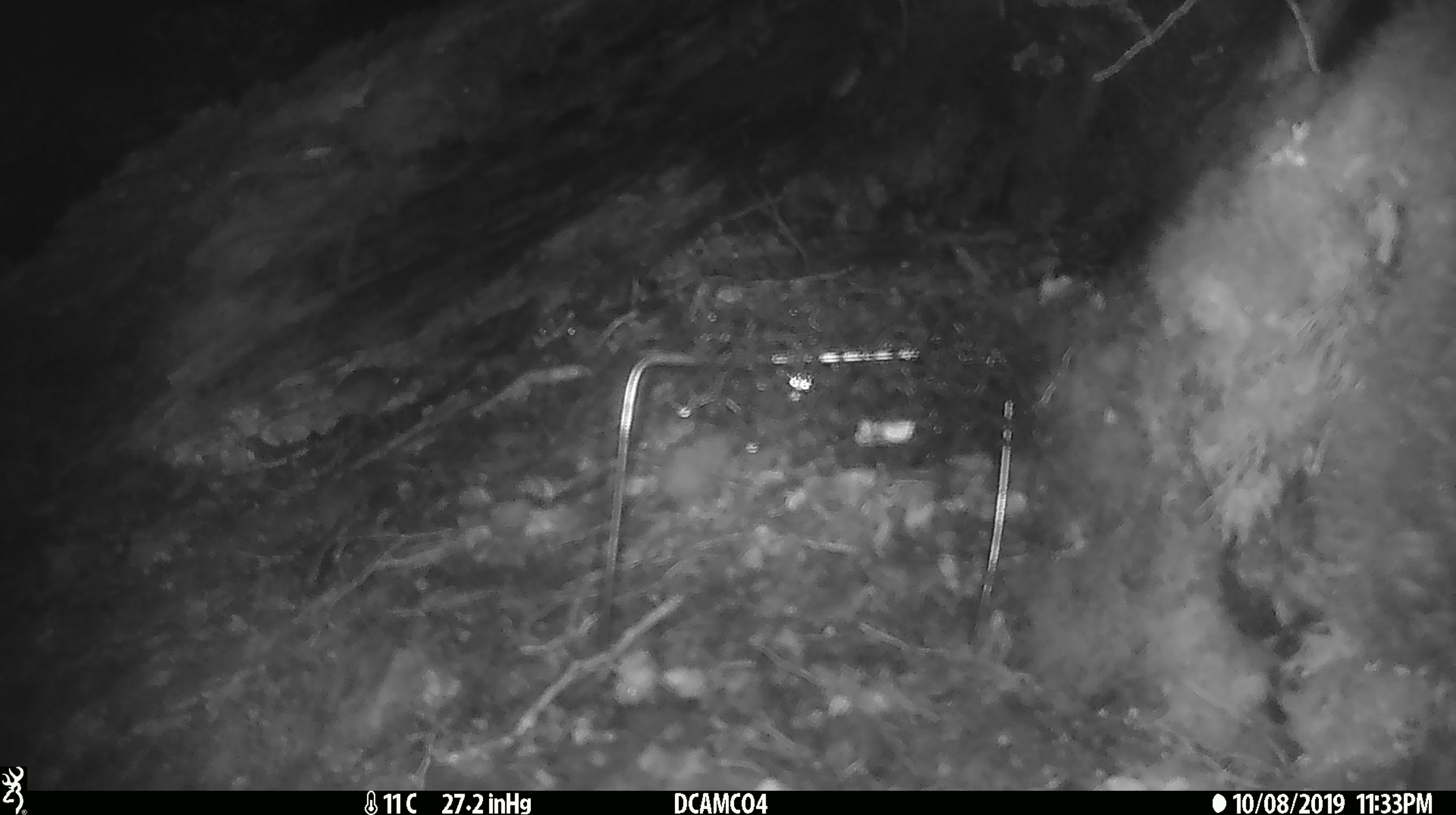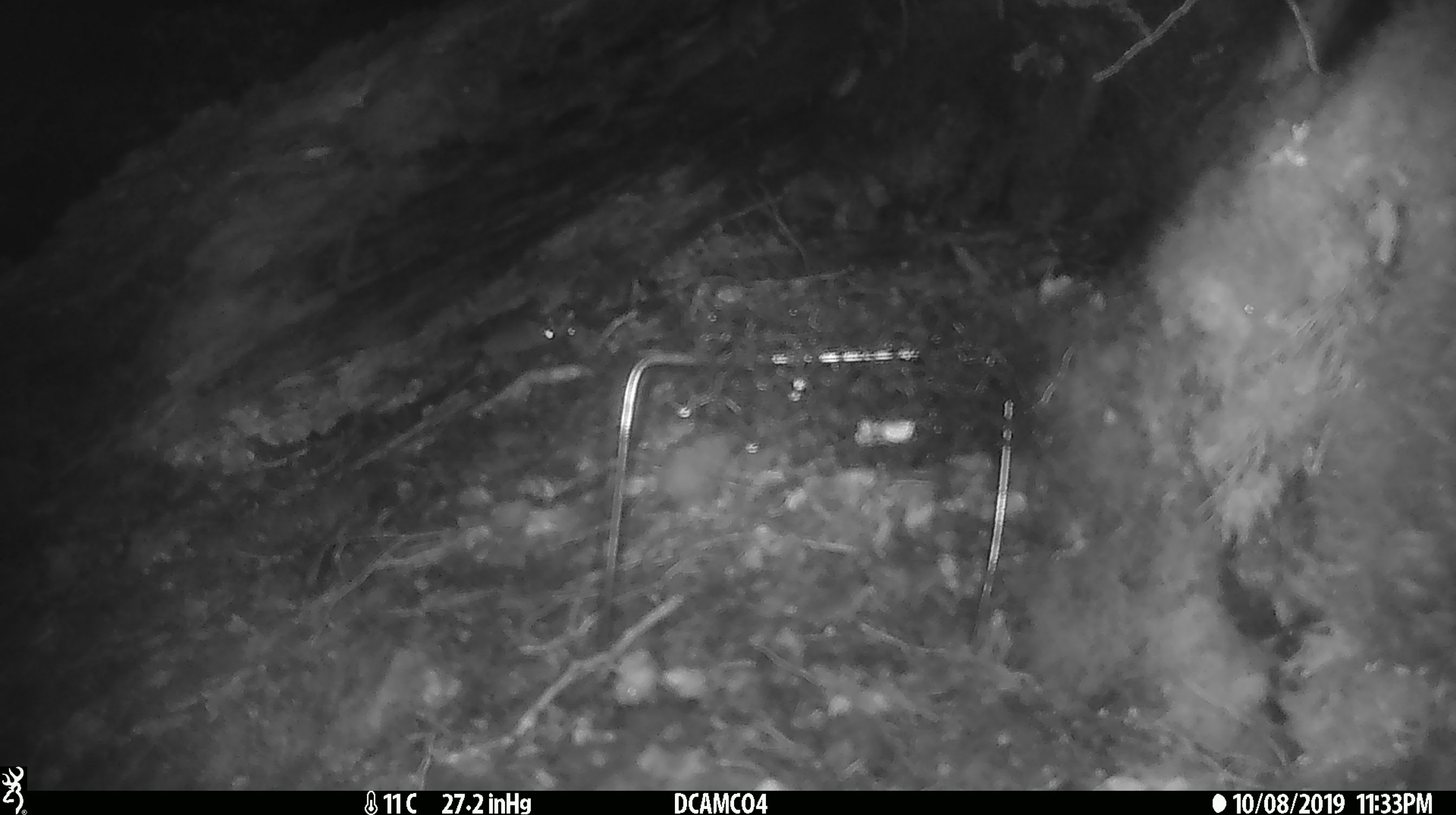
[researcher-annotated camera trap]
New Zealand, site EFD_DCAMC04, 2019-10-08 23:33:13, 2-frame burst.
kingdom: Animalia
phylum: Chordata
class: Mammalia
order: Rodentia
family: Muridae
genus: Mus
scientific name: Mus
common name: mouse